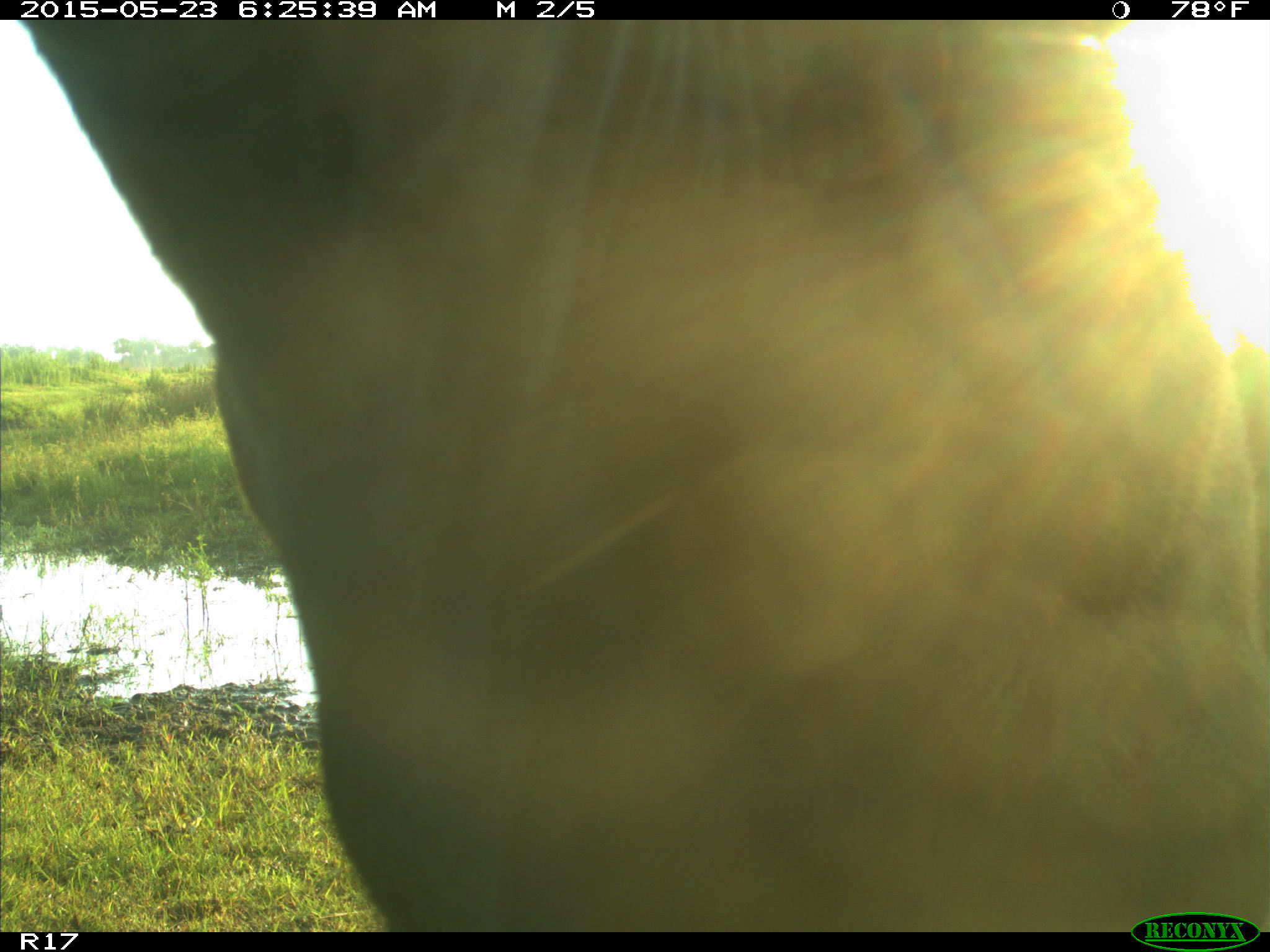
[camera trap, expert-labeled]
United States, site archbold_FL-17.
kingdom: Animalia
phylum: Chordata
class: Mammalia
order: Artiodactyla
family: Bovidae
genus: Bos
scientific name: Bos taurus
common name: domestic cow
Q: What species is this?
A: Bos taurus (domestic cow).